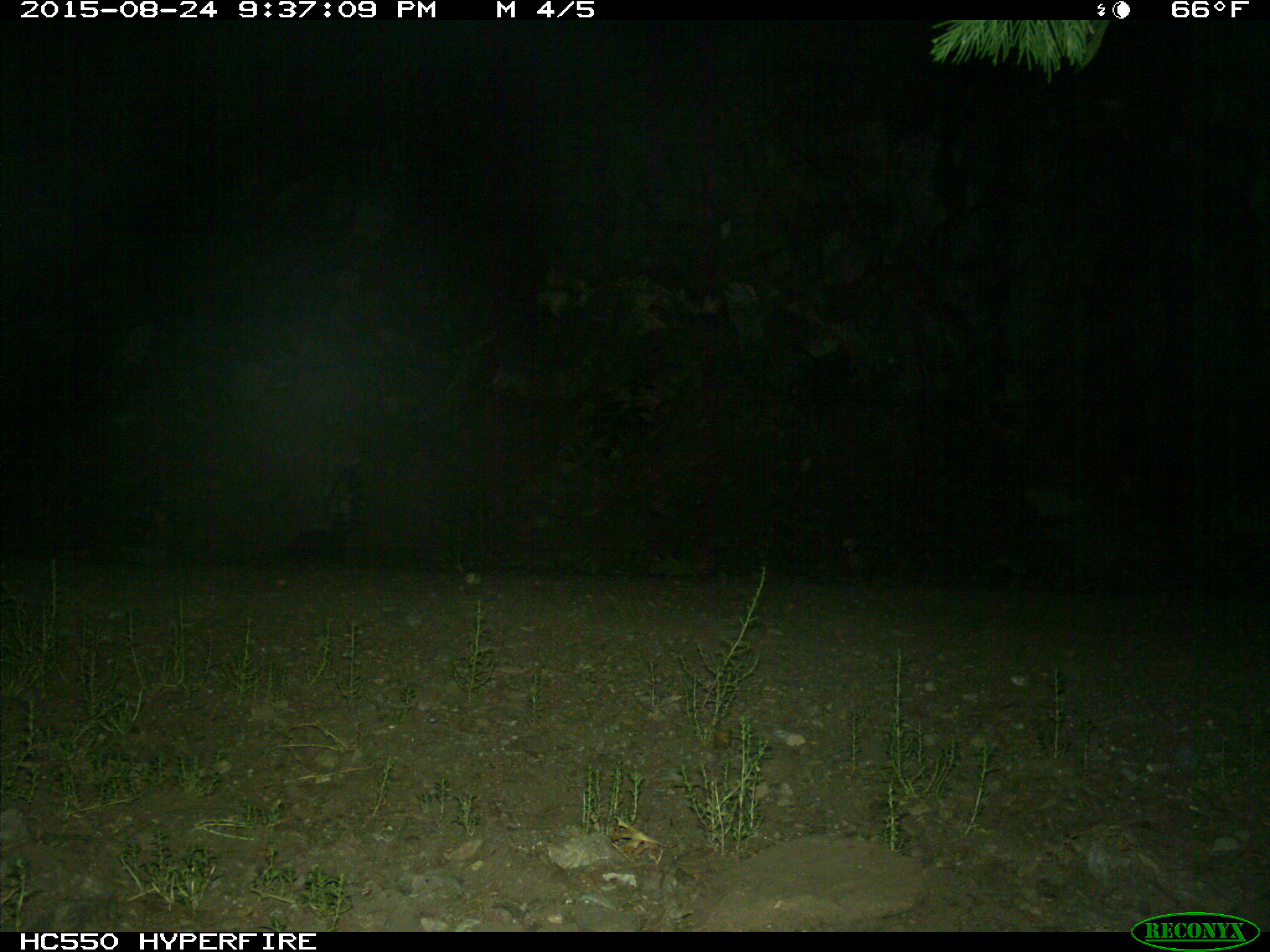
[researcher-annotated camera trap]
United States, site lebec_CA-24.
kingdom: Animalia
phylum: Chordata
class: Mammalia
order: Carnivora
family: Mephitidae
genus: Mephitis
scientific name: Mephitis mephitis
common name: striped skunk